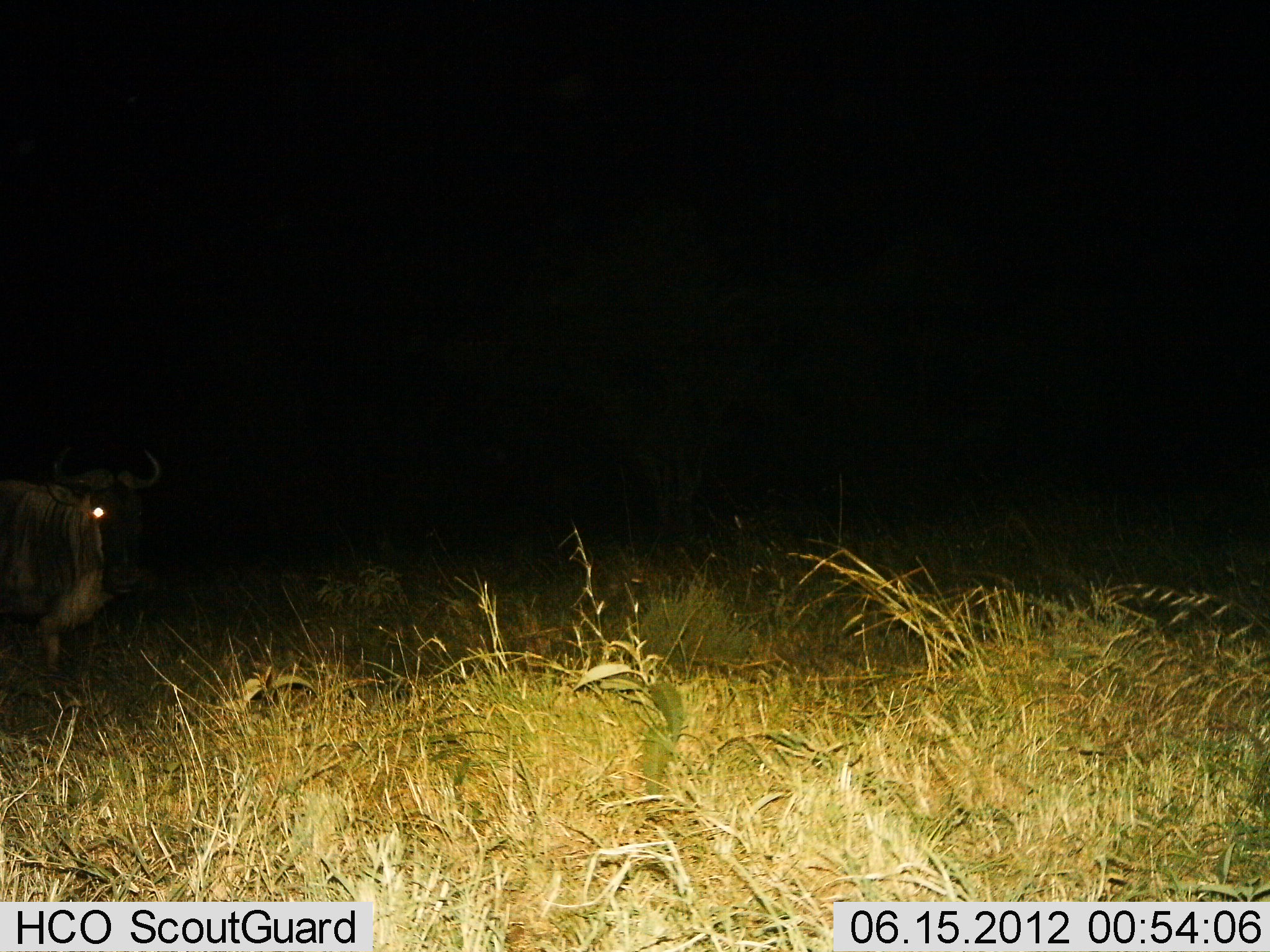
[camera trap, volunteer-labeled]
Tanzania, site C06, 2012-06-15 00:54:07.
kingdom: Animalia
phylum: Chordata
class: Mammalia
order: Artiodactyla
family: Bovidae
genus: Connochaetes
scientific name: Connochaetes taurinus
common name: blue wildebeest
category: wildebeest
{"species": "wildebeest (blue wildebeest) (Connochaetes taurinus)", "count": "1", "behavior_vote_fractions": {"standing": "60%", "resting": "10%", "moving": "30%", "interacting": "0%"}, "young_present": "0%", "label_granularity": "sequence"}